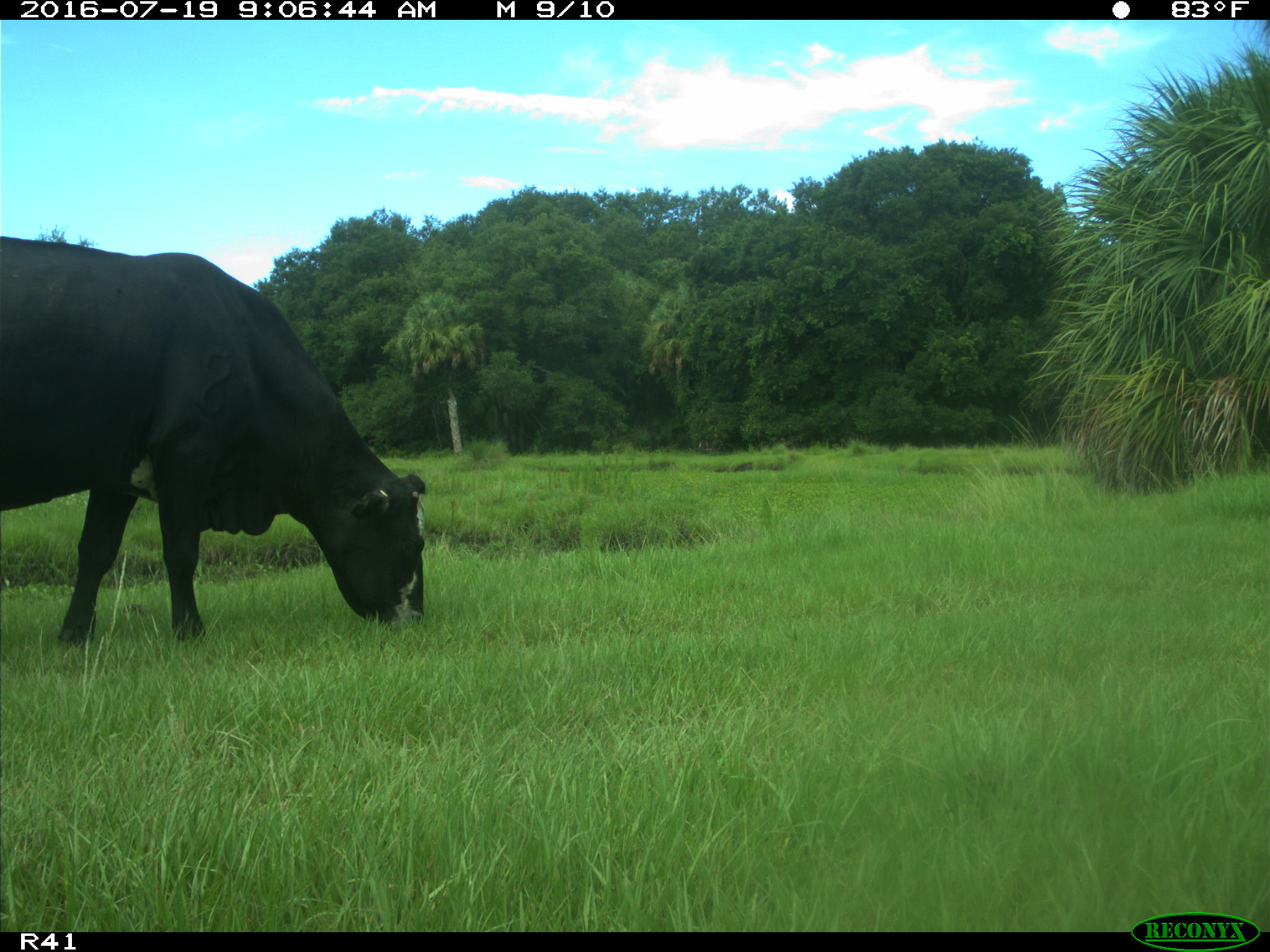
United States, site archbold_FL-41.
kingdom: Animalia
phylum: Chordata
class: Mammalia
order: Artiodactyla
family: Bovidae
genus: Bos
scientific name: Bos taurus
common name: domestic cow